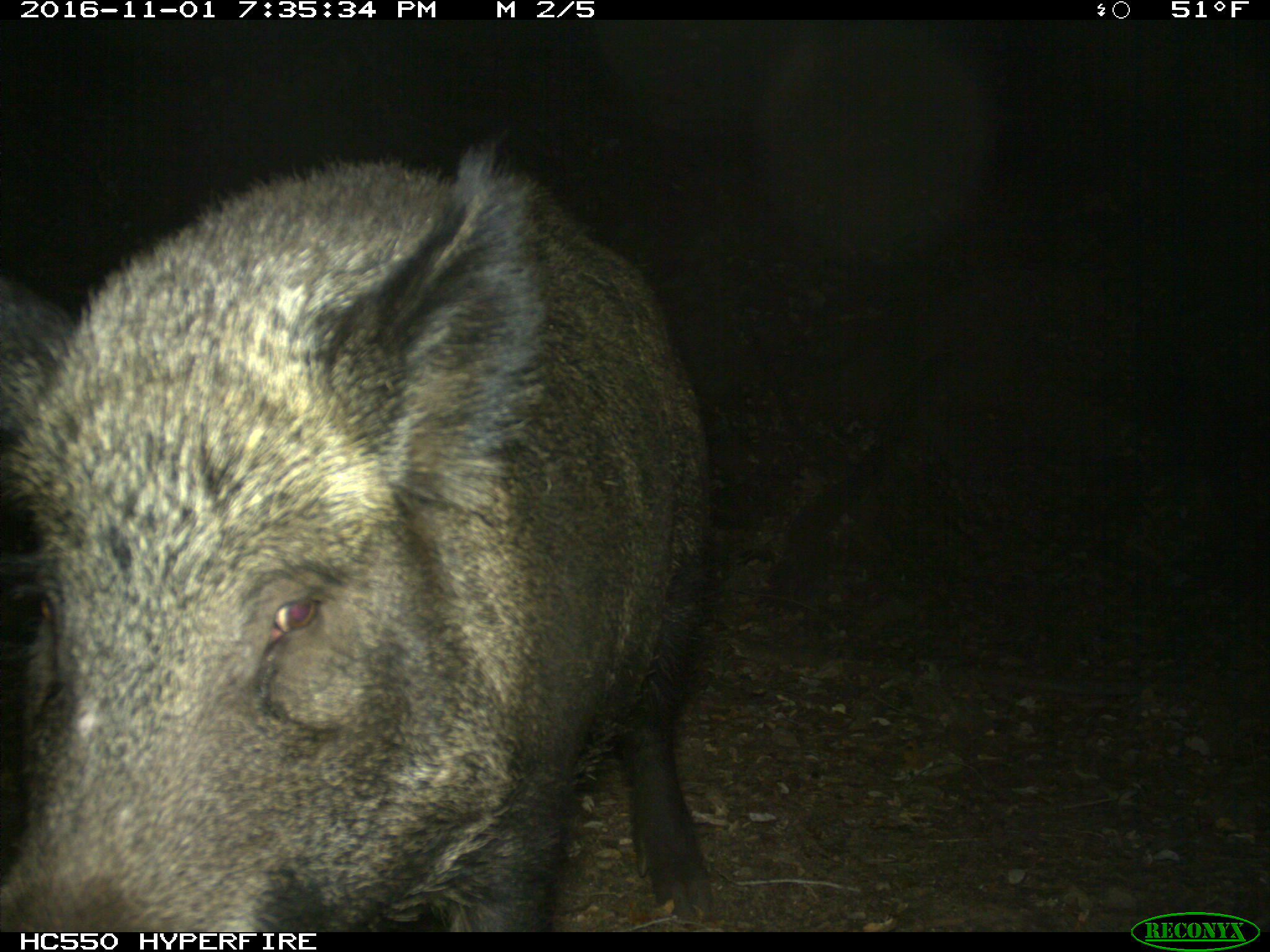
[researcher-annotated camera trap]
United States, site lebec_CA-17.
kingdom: Animalia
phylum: Chordata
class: Mammalia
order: Artiodactyla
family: Suidae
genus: Sus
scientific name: Sus scrofa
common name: wild boar